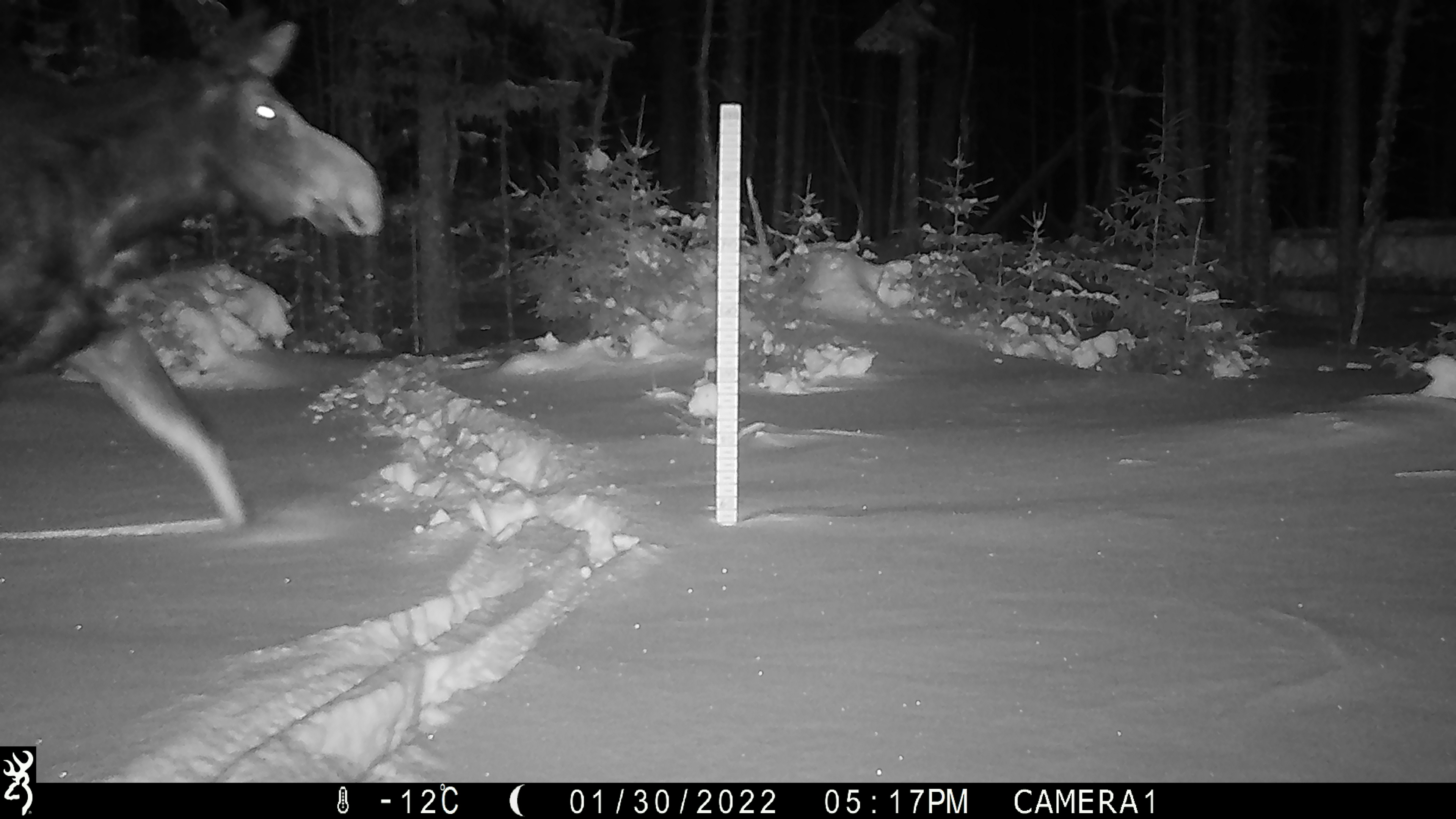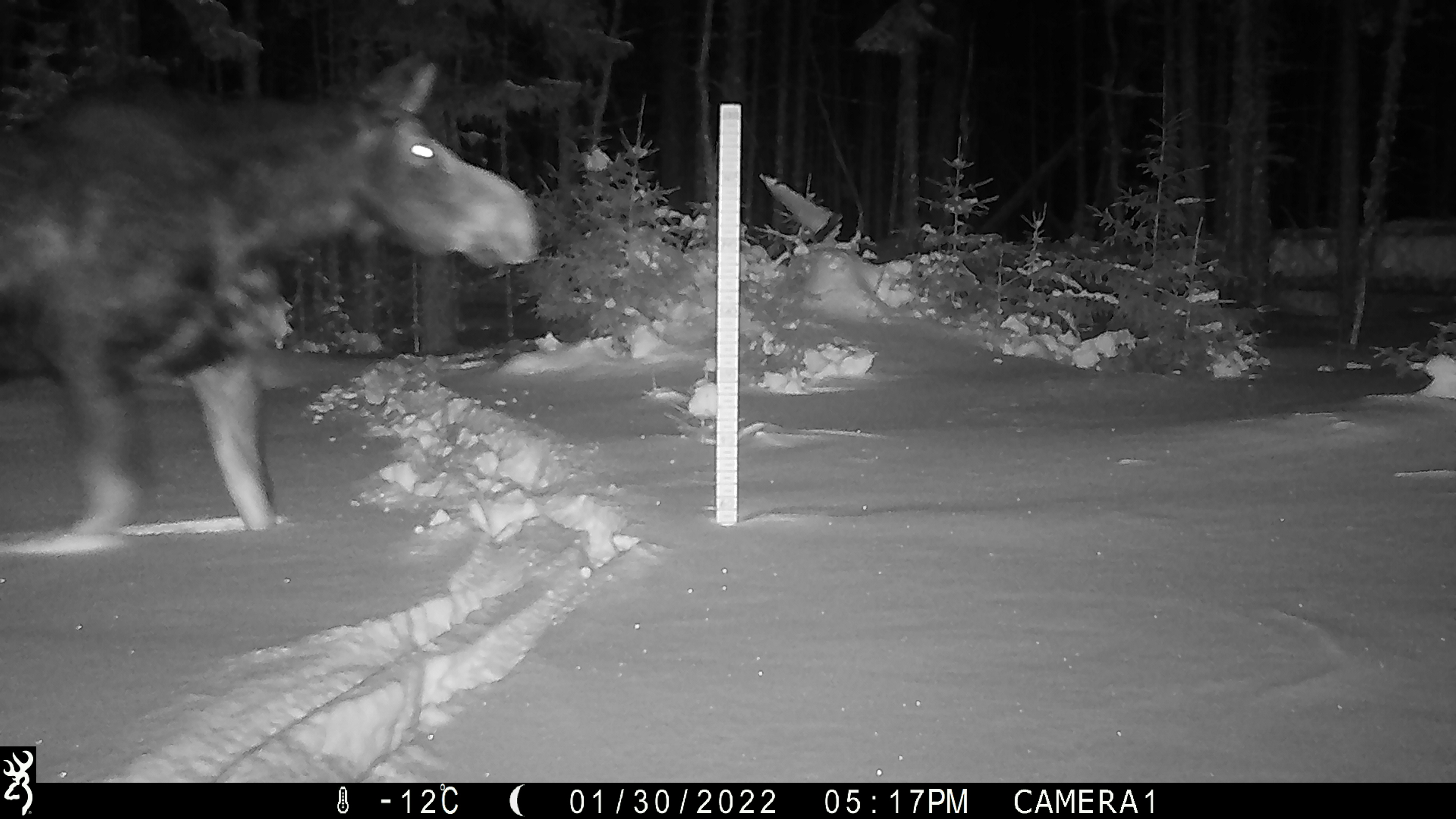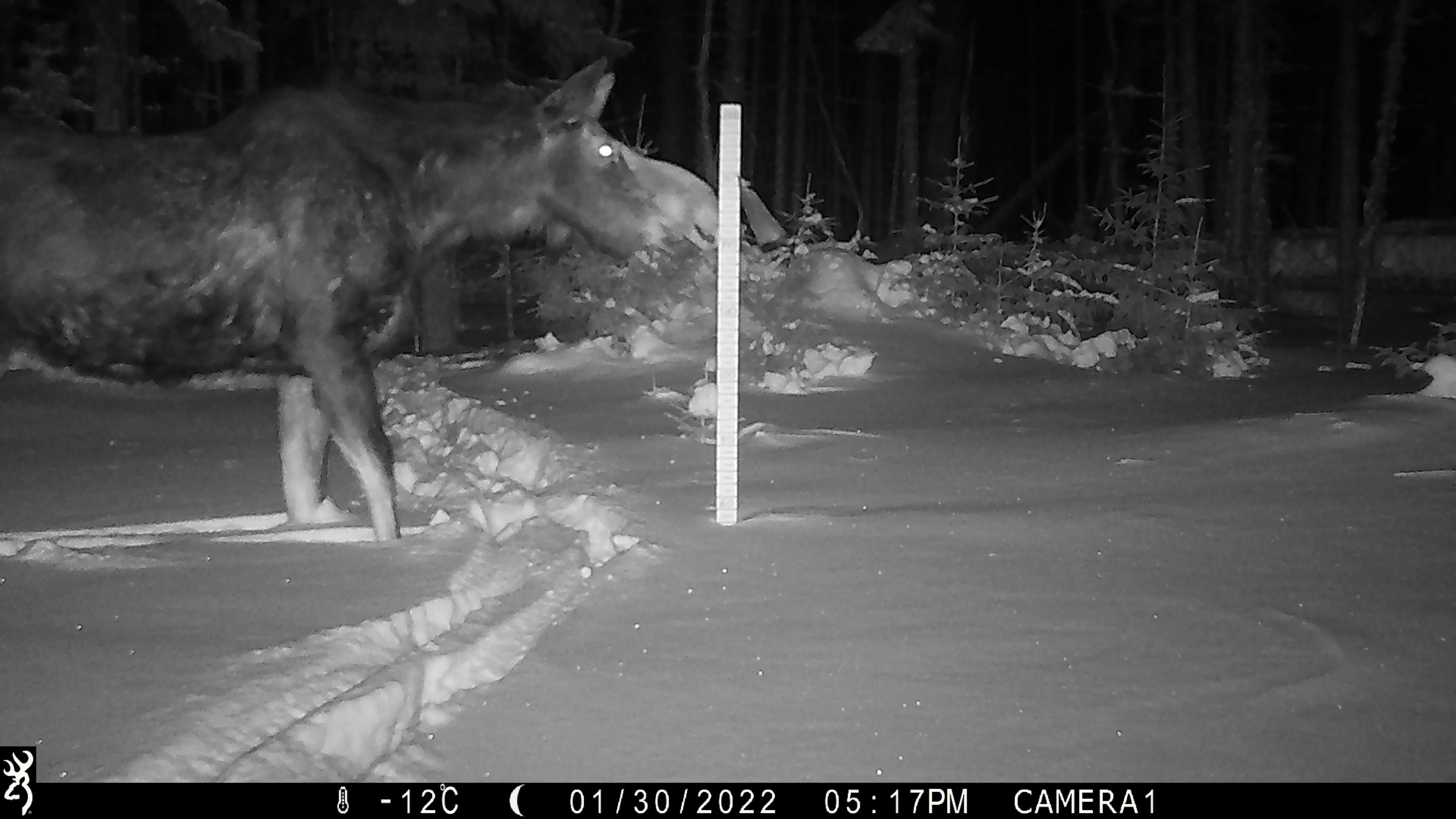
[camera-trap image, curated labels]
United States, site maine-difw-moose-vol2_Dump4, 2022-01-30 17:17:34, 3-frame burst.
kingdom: Animalia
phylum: Chordata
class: Mammalia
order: Artiodactyla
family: Cervidae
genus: Alces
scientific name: Alces alces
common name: moose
Moose (Alces alces).